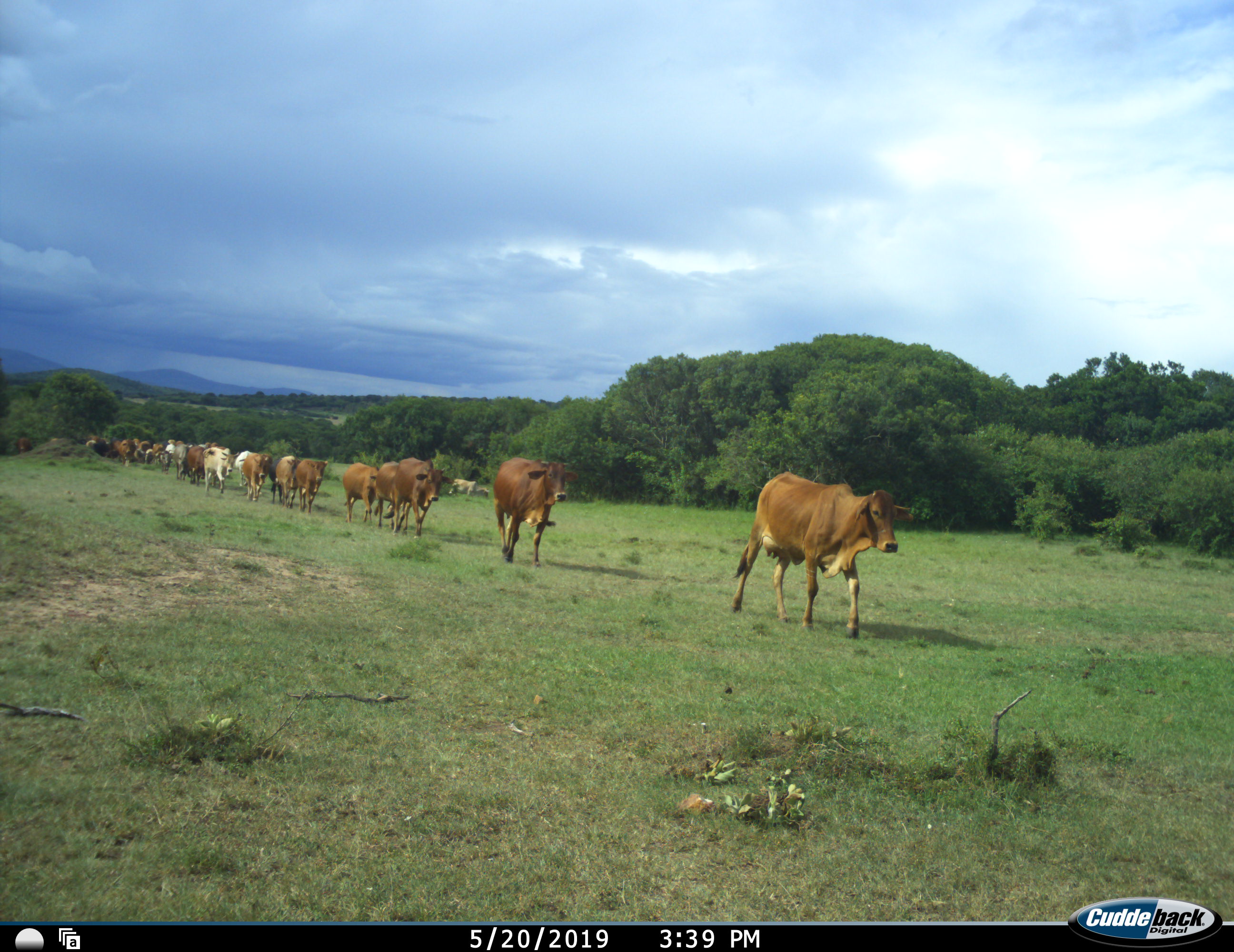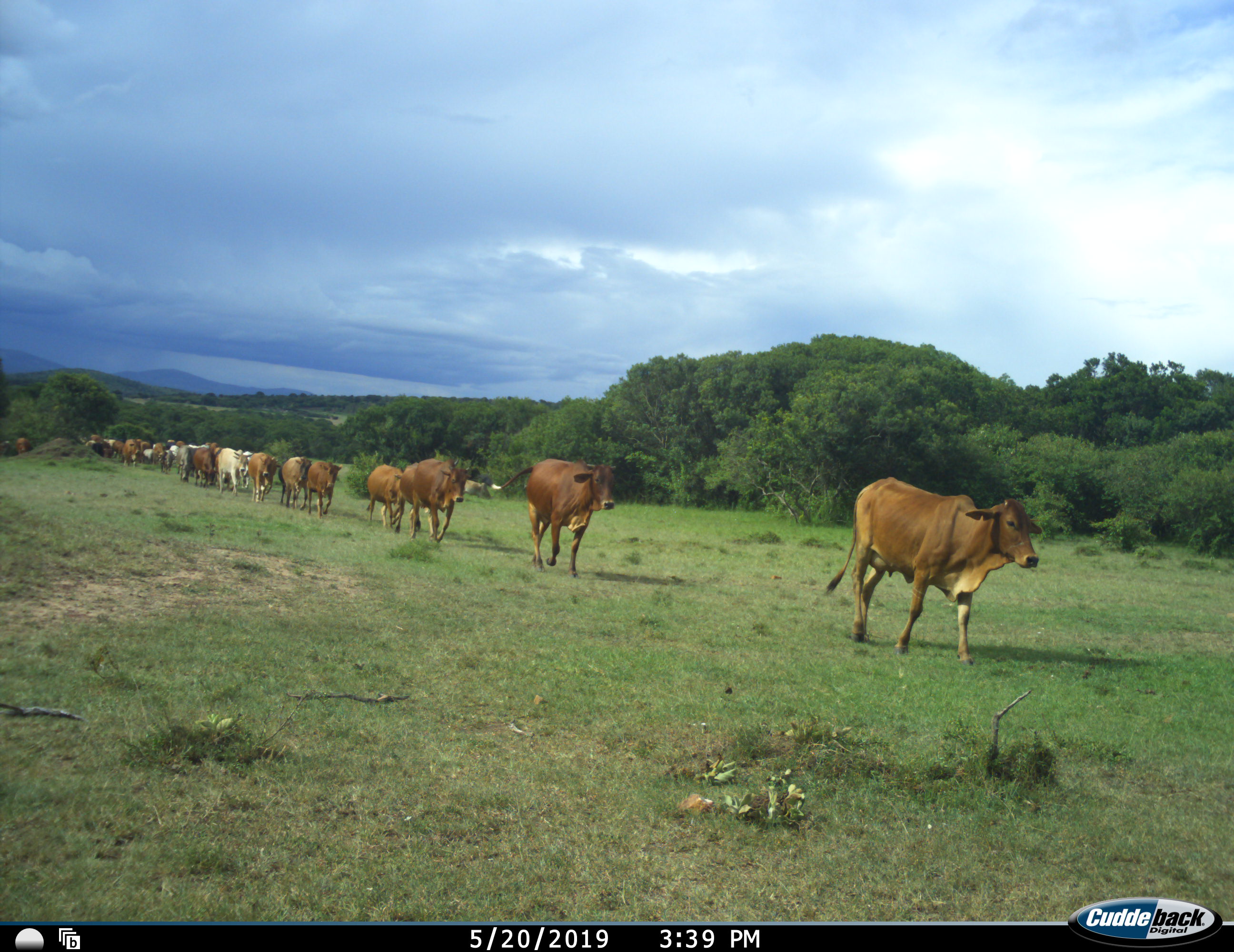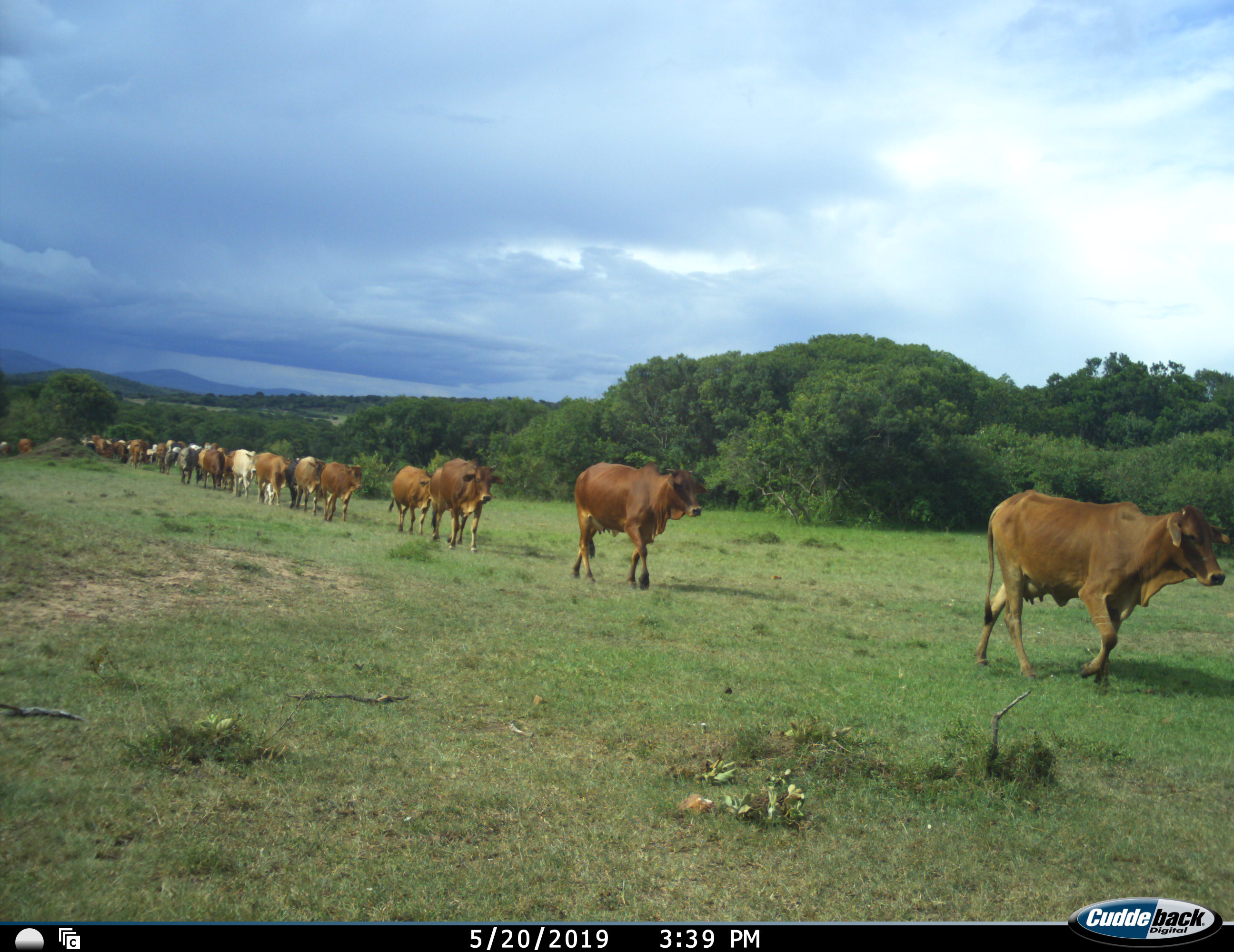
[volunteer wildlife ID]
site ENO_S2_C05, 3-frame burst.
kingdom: Animalia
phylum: Chordata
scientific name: Vertebrata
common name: domestic animal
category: domesticanimal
Domesticanimal (domestic animal) (Vertebrata), count 11-50. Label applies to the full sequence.